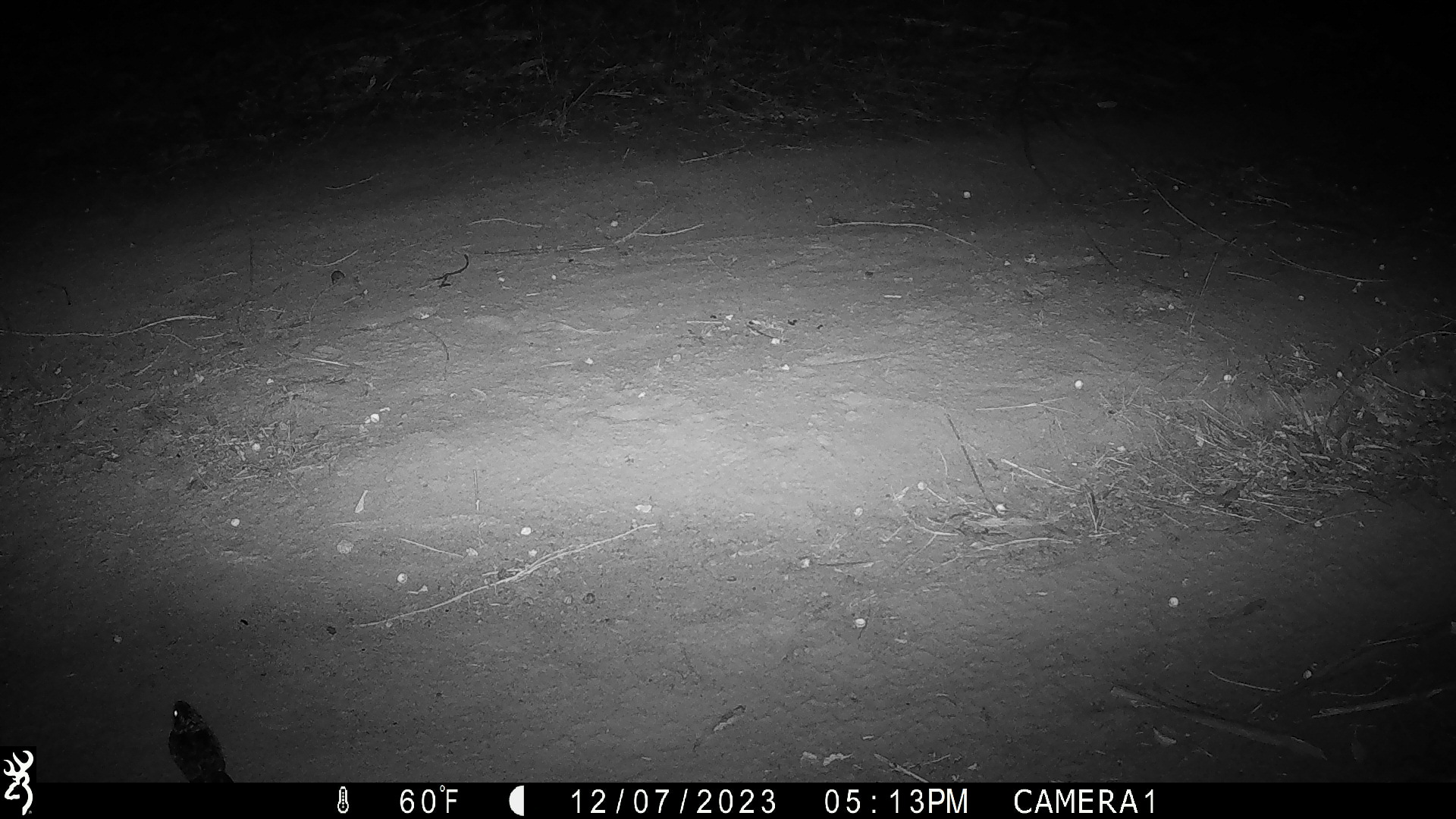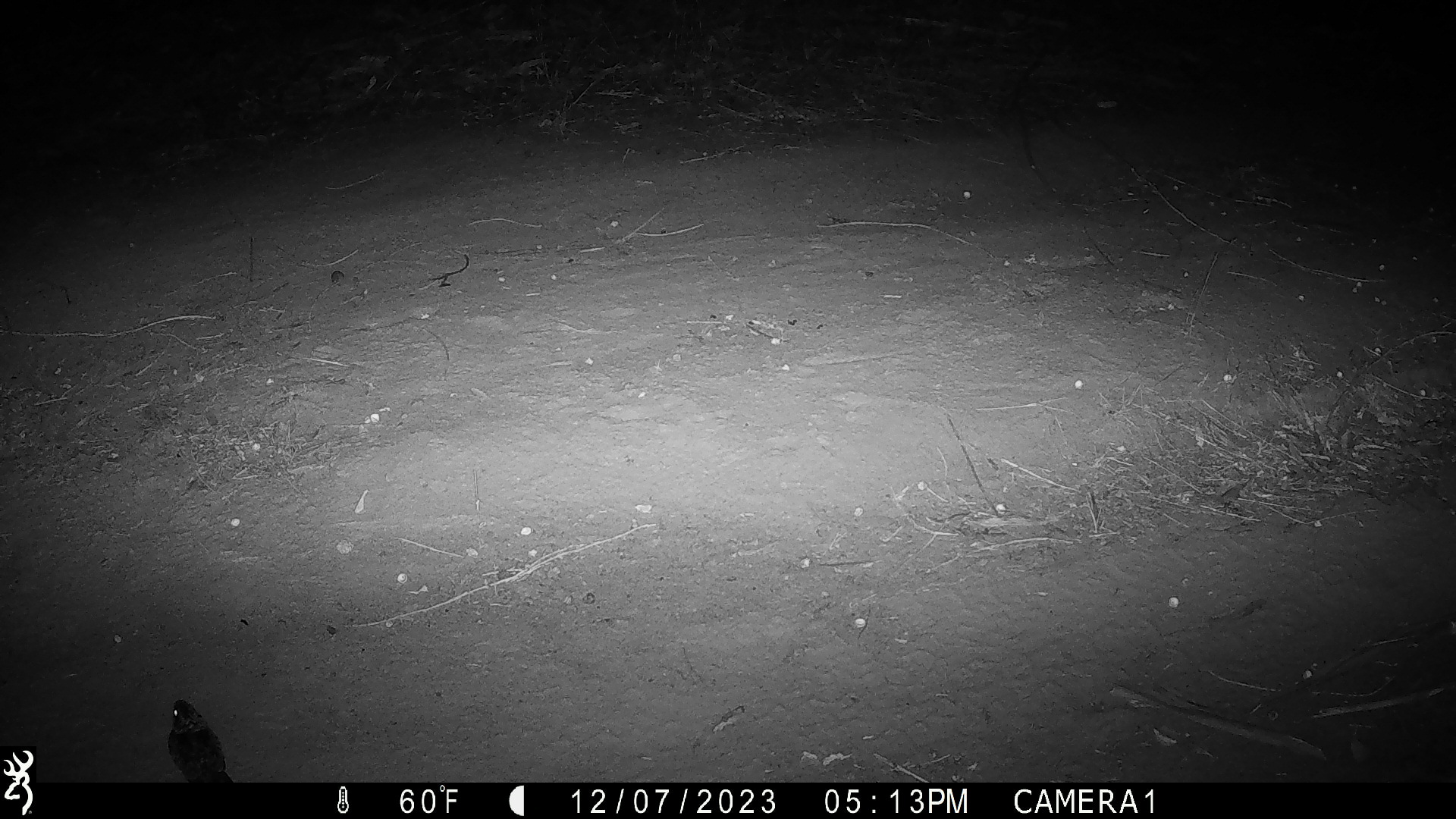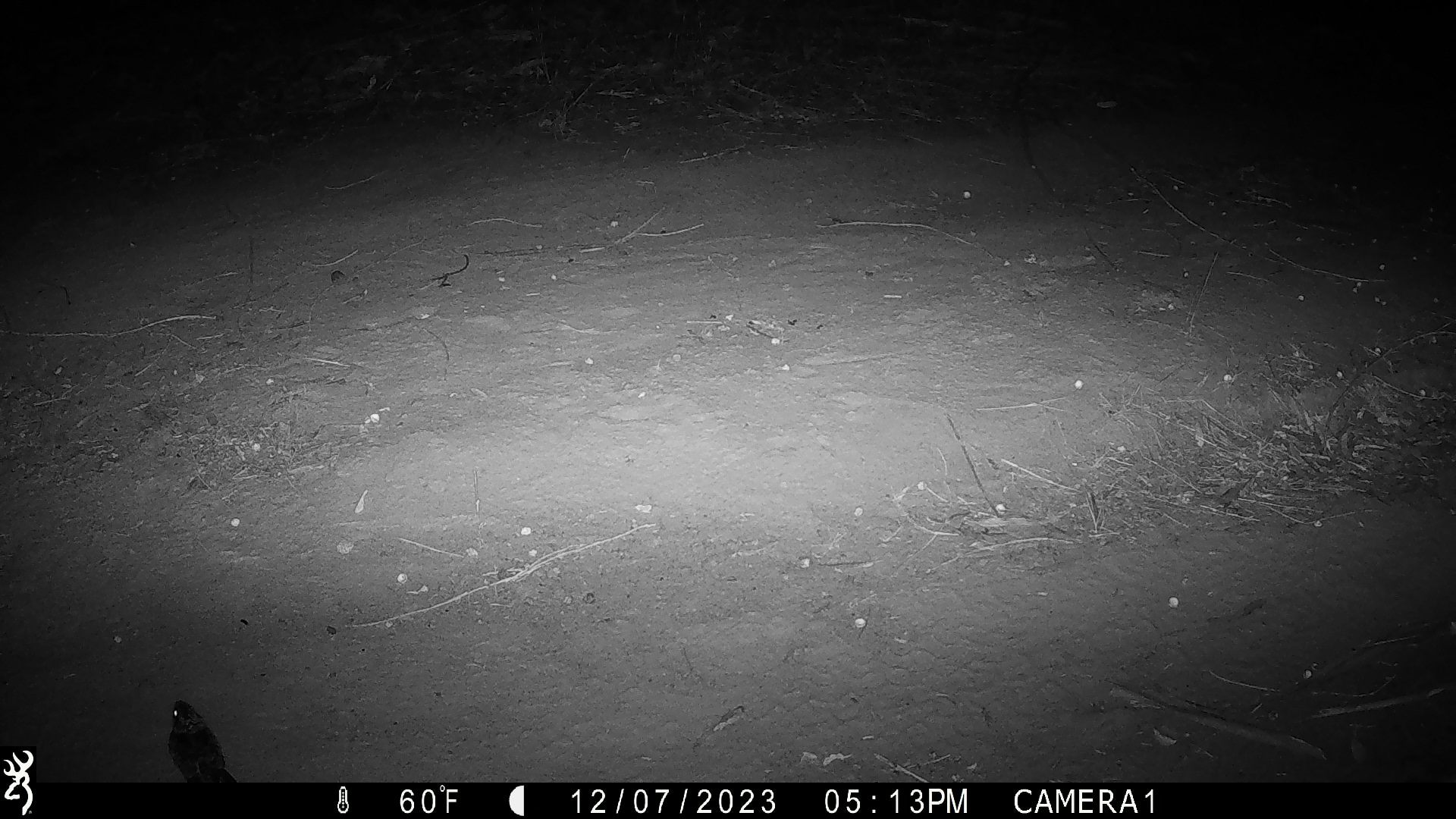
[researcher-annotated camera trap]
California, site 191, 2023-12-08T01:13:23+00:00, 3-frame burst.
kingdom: Animalia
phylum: Chordata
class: Aves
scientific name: Aves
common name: bird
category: unknown bird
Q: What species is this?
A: Unknown bird (bird) (Aves).